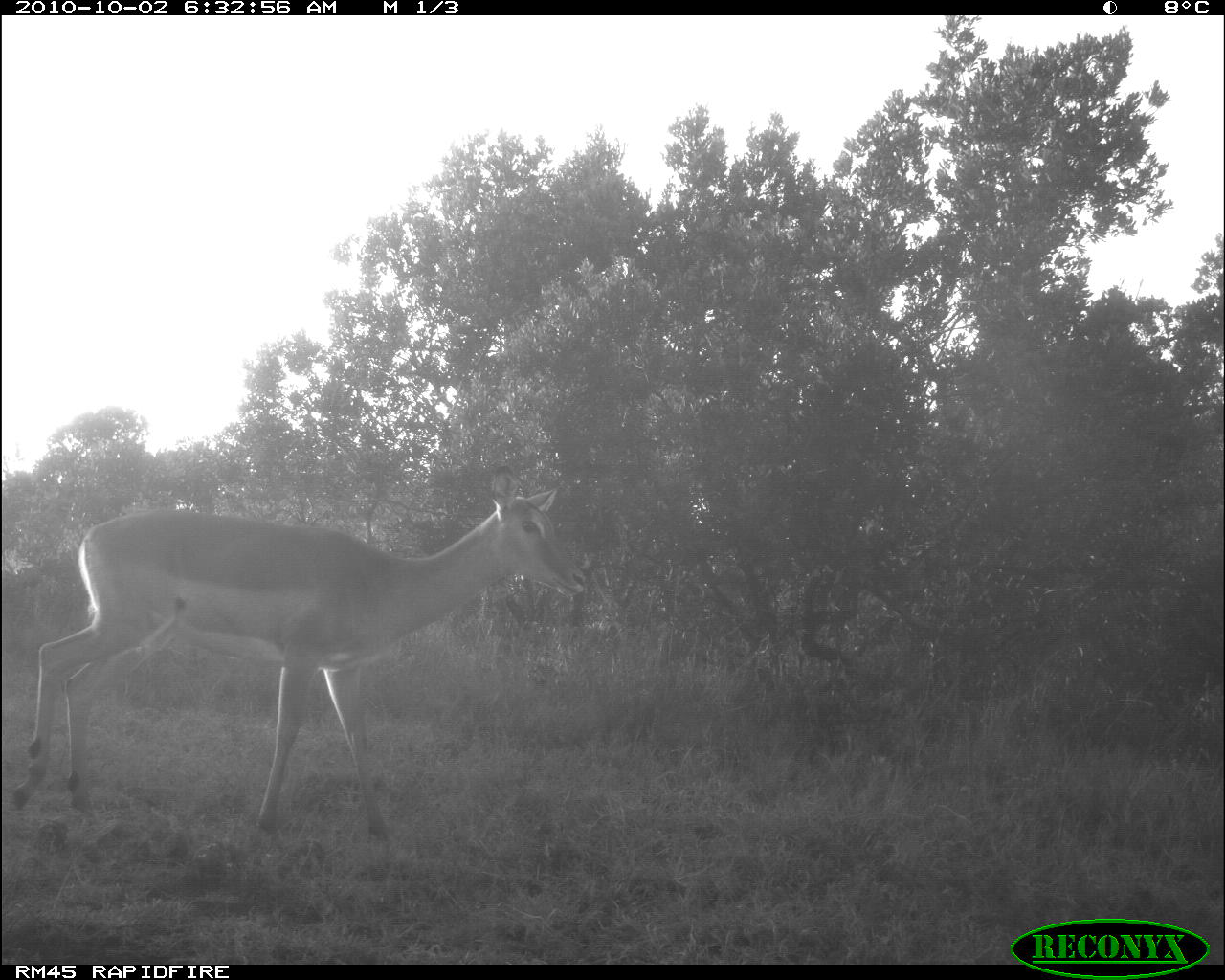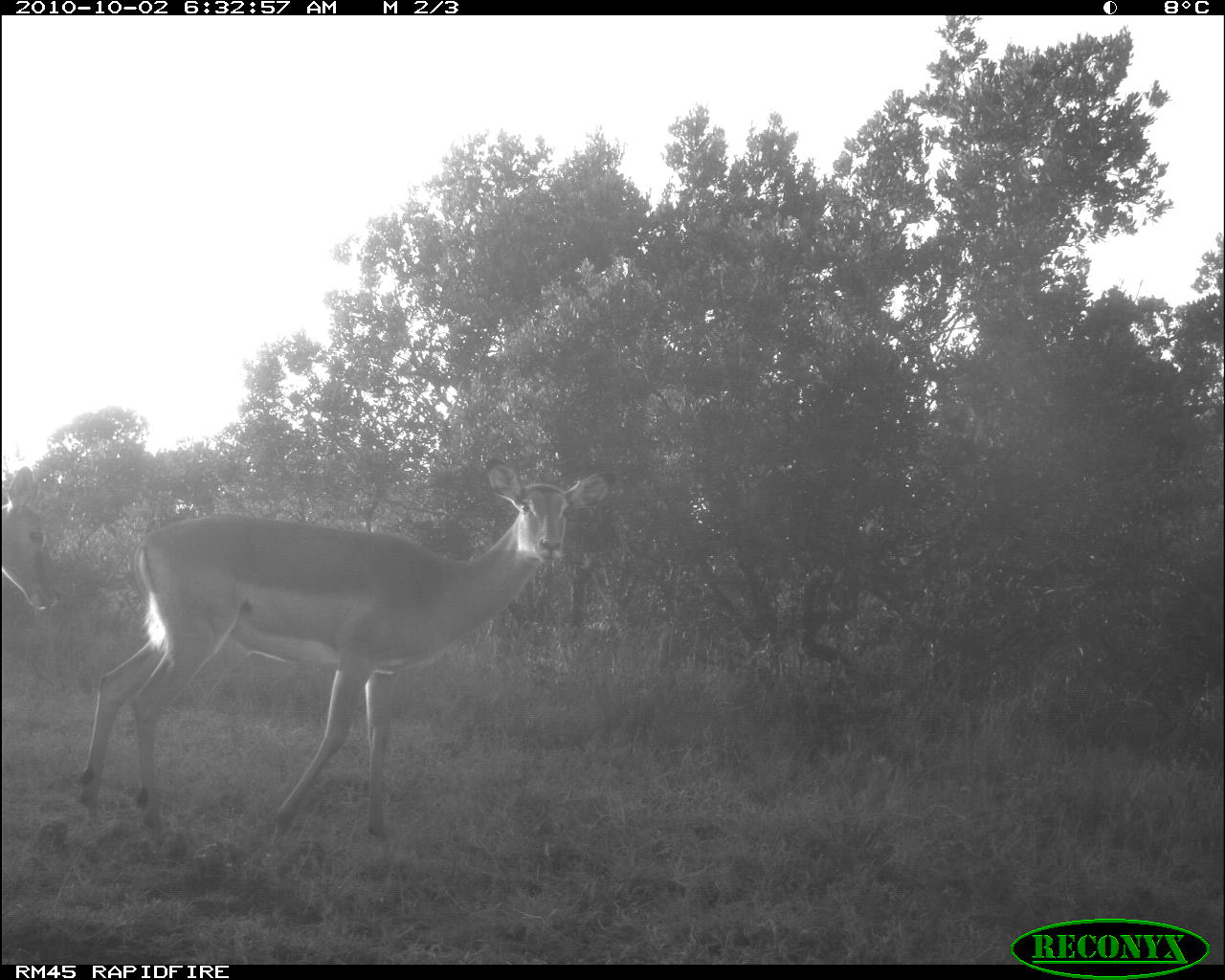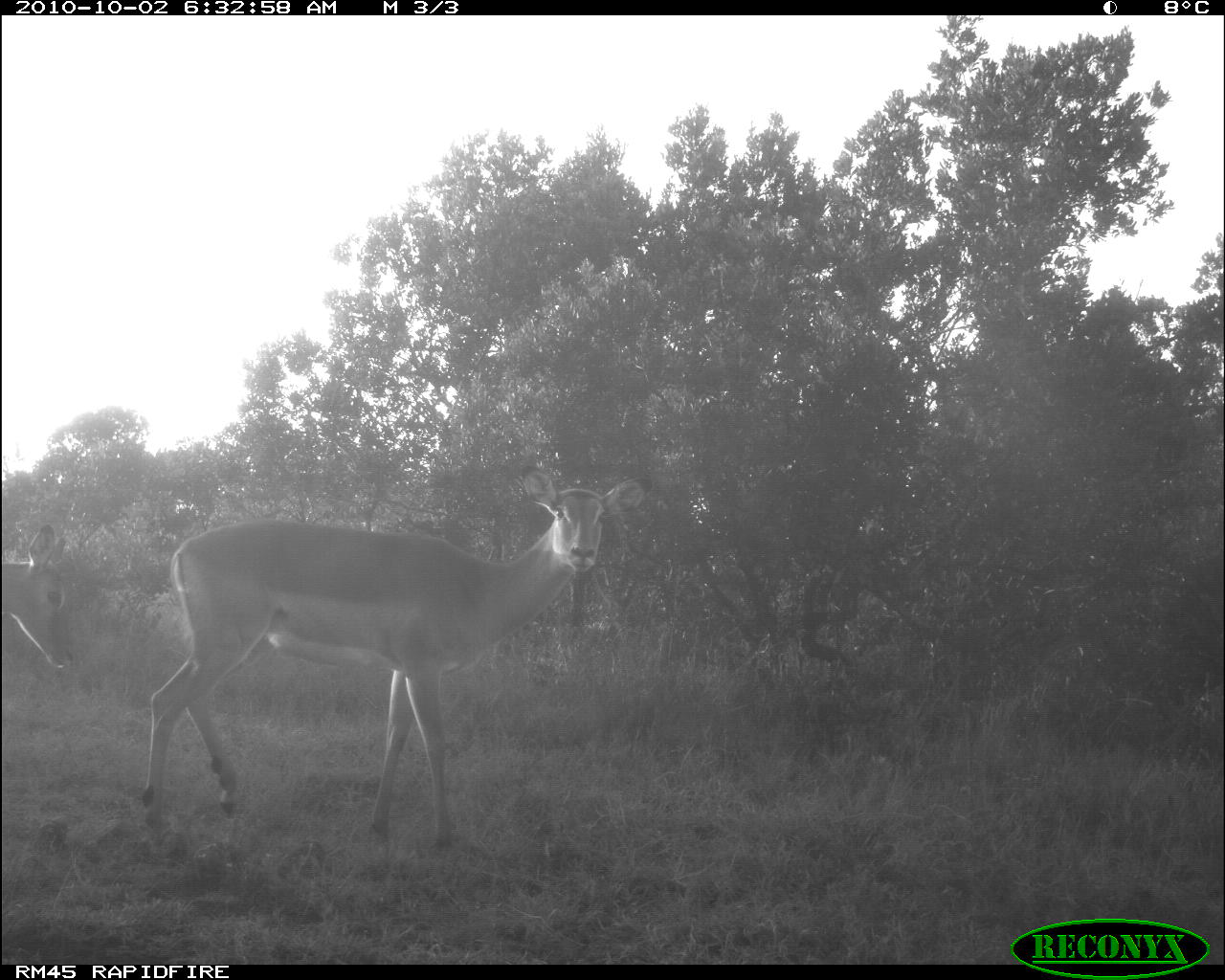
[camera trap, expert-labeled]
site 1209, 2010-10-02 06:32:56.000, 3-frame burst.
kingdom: Animalia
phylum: Chordata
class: Mammalia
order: Artiodactyla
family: Bovidae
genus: Aepyceros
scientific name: Aepyceros melampus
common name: impala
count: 1